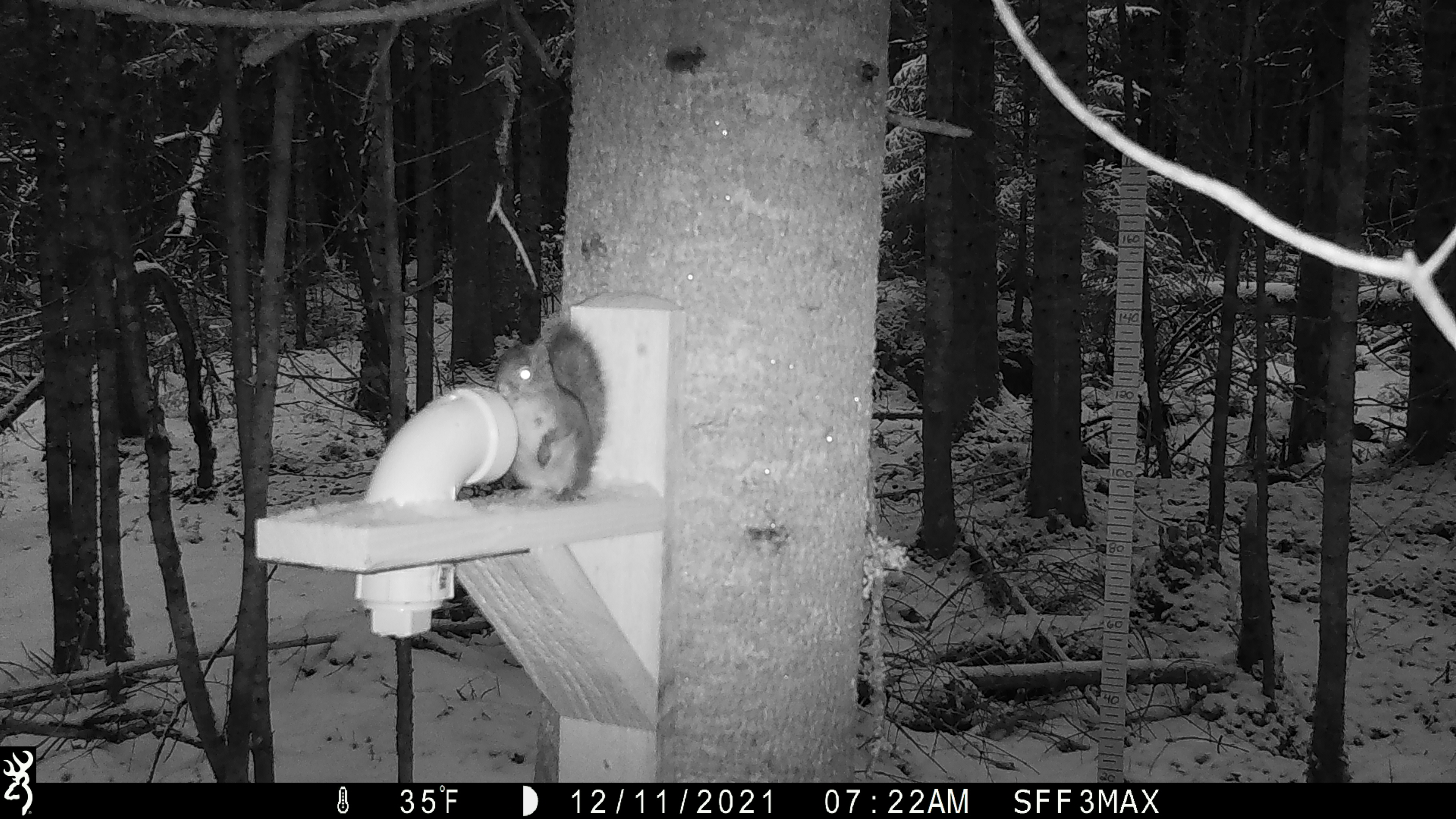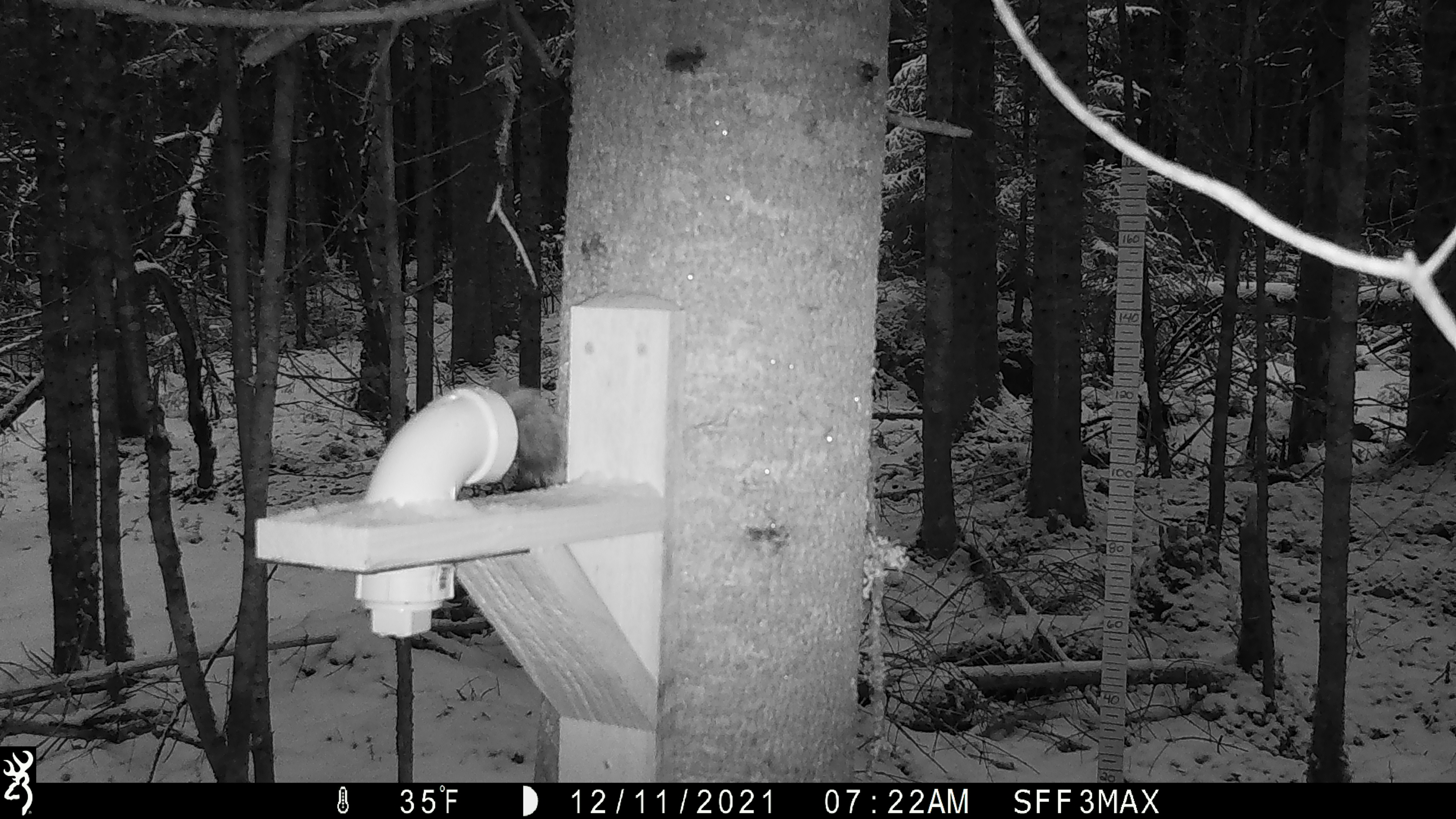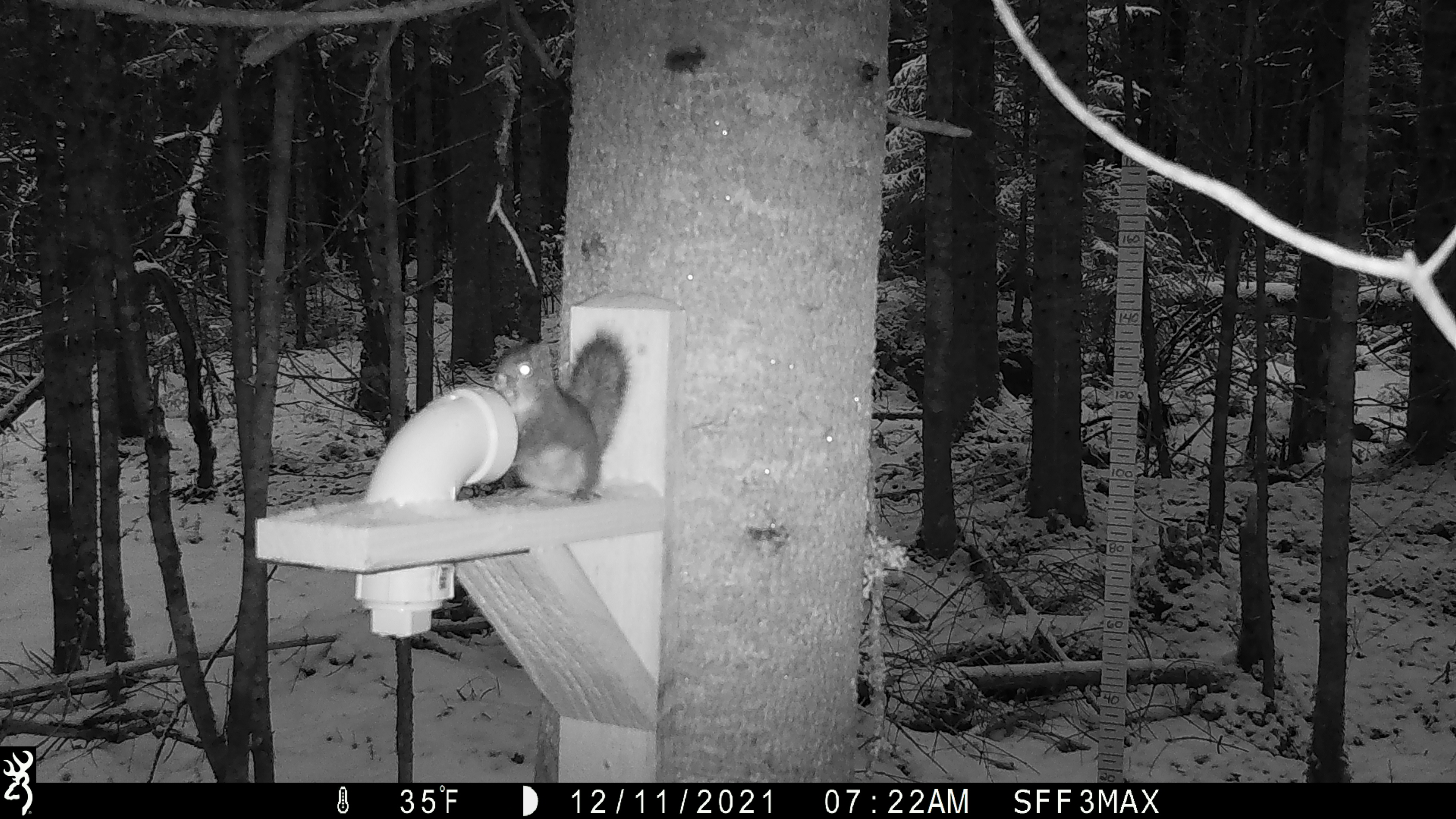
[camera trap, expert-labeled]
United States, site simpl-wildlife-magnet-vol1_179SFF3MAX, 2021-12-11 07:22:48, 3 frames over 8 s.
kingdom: Animalia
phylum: Chordata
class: Mammalia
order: Rodentia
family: Sciuridae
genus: Tamiasciurus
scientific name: Tamiasciurus hudsonicus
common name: red squirrel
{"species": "red squirrel (Tamiasciurus hudsonicus)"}